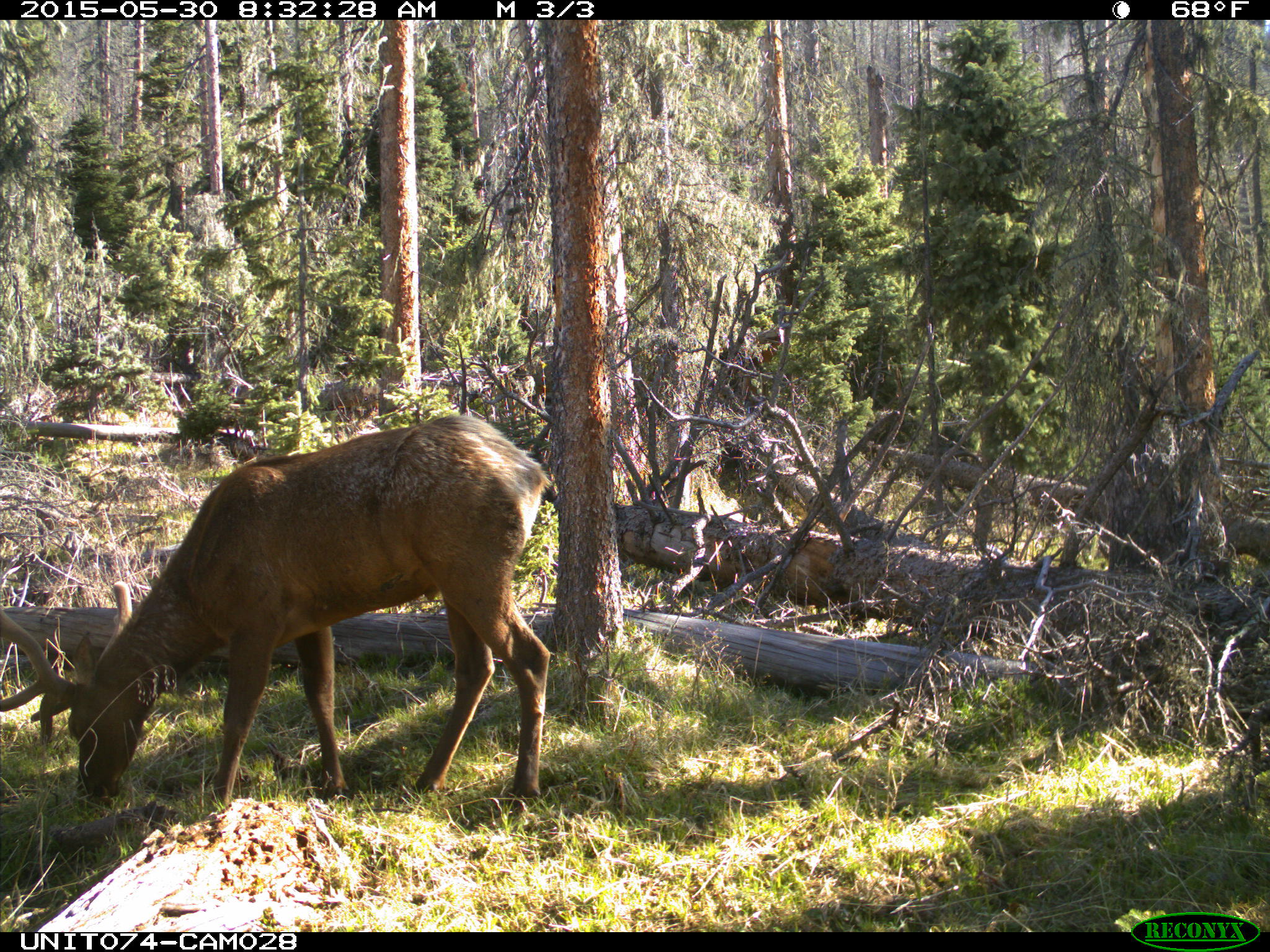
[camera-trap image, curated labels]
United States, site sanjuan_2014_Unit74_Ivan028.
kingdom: Animalia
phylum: Chordata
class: Mammalia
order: Artiodactyla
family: Cervidae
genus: Cervus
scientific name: Cervus elaphus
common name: red deer